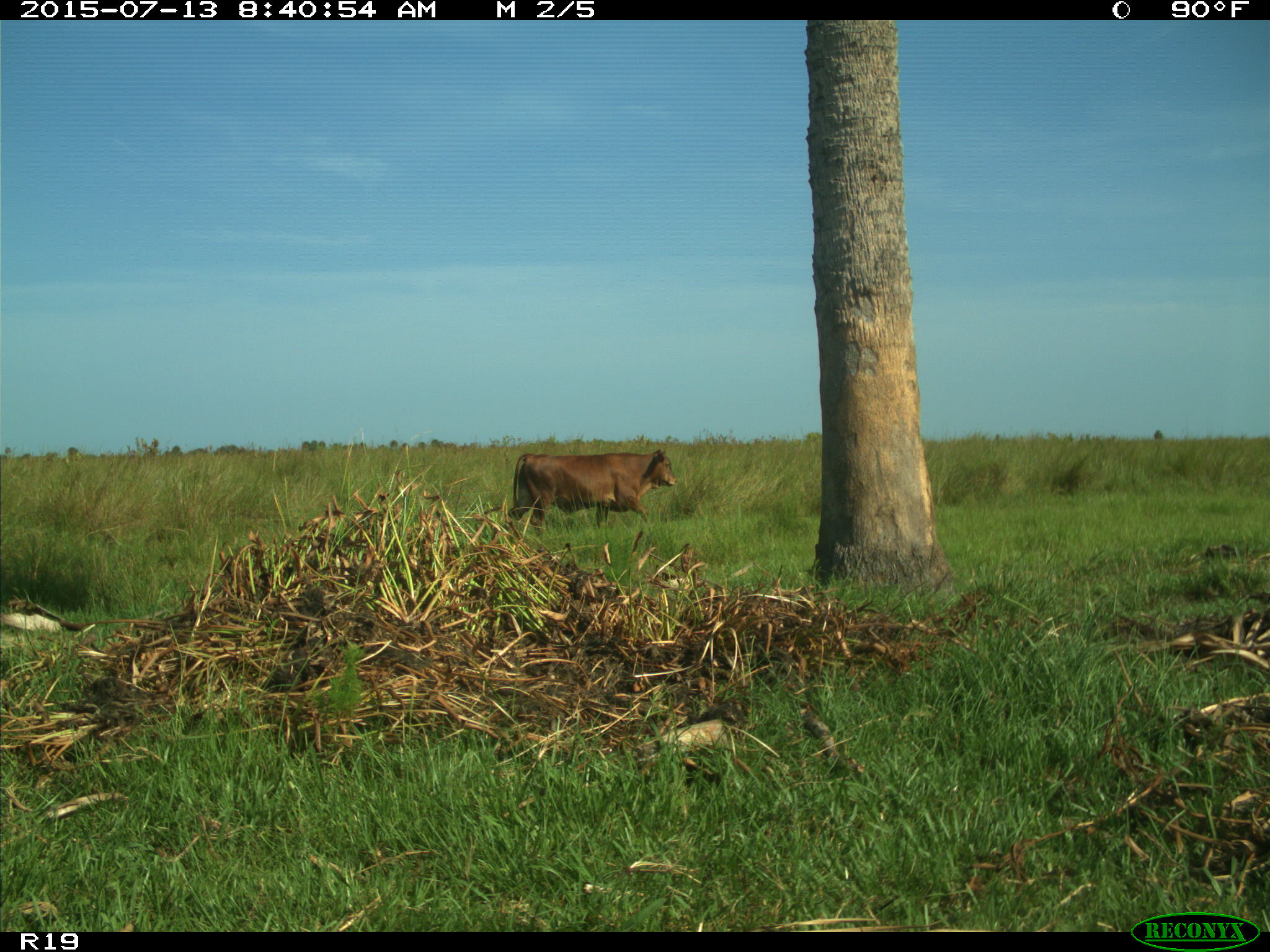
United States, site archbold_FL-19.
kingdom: Animalia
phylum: Chordata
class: Mammalia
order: Artiodactyla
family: Bovidae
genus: Bos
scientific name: Bos taurus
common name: domestic cow